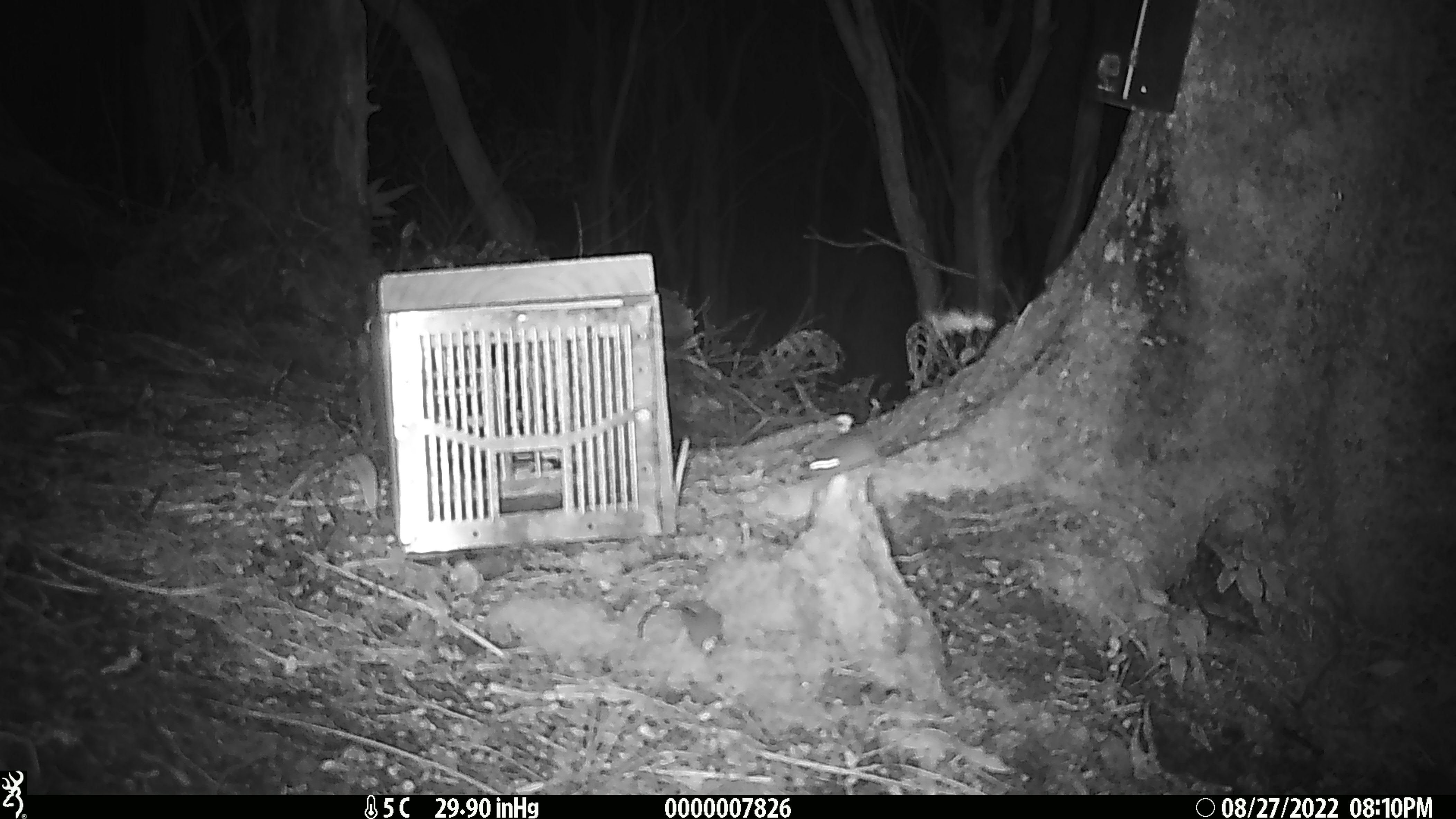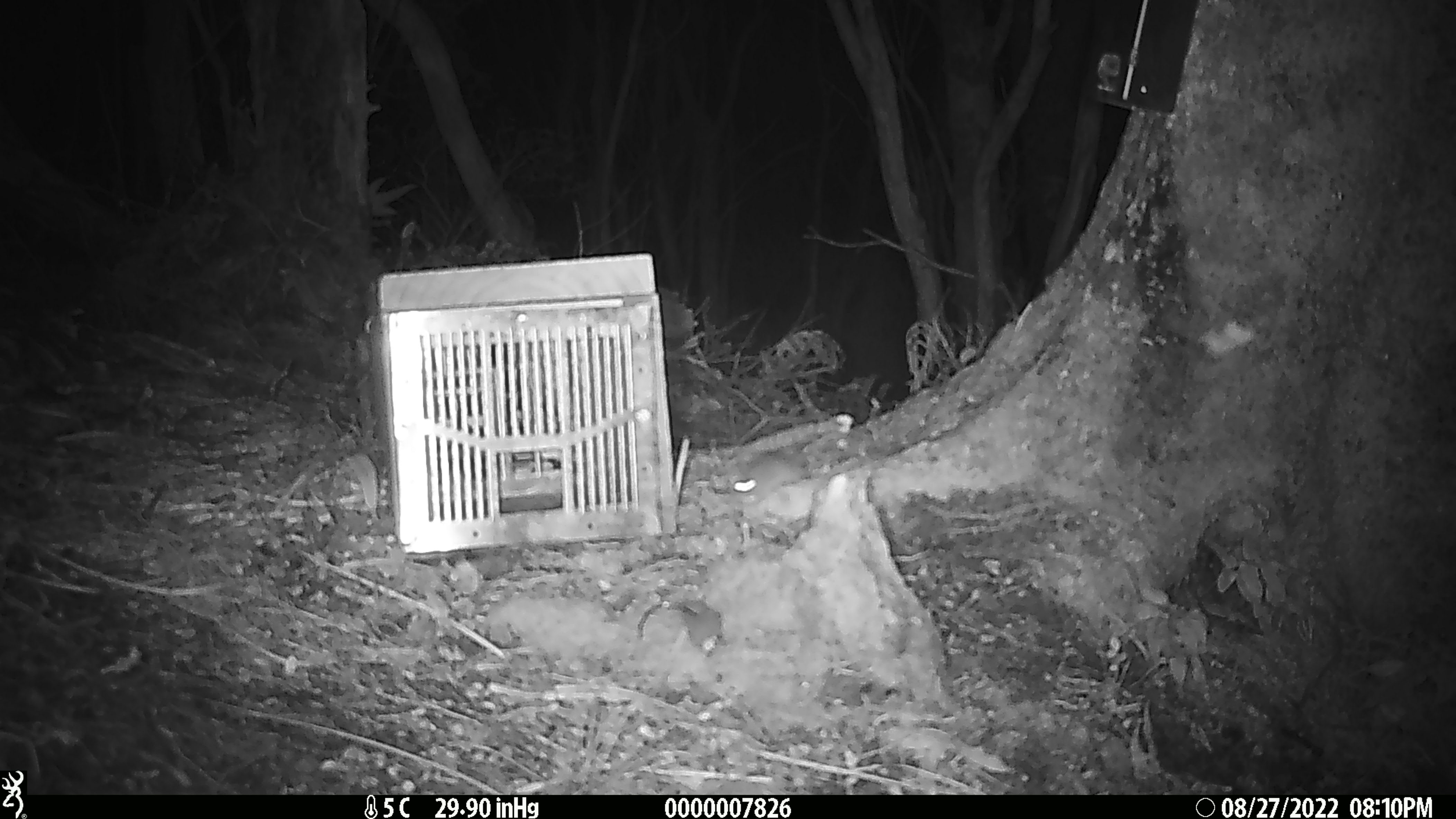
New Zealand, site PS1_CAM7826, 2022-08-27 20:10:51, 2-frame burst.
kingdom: Animalia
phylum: Chordata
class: Mammalia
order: Rodentia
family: Muridae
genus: Mus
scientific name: Mus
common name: mouse